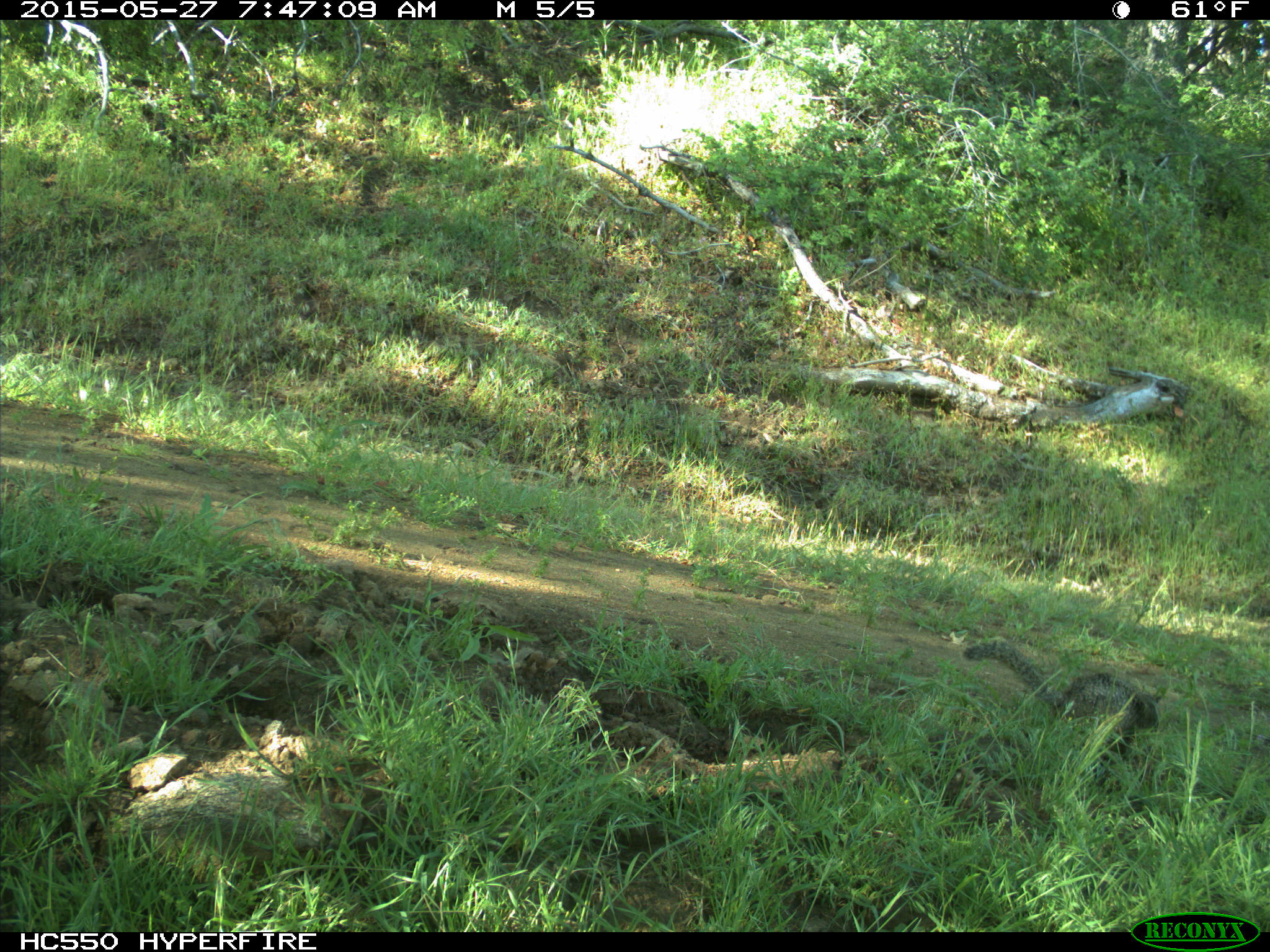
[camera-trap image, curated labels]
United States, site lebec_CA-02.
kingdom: Animalia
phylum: Chordata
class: Mammalia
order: Rodentia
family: Sciuridae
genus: Otospermophilus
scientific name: Otospermophilus beecheyi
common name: california ground squirrel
Otospermophilus beecheyi (california ground squirrel).